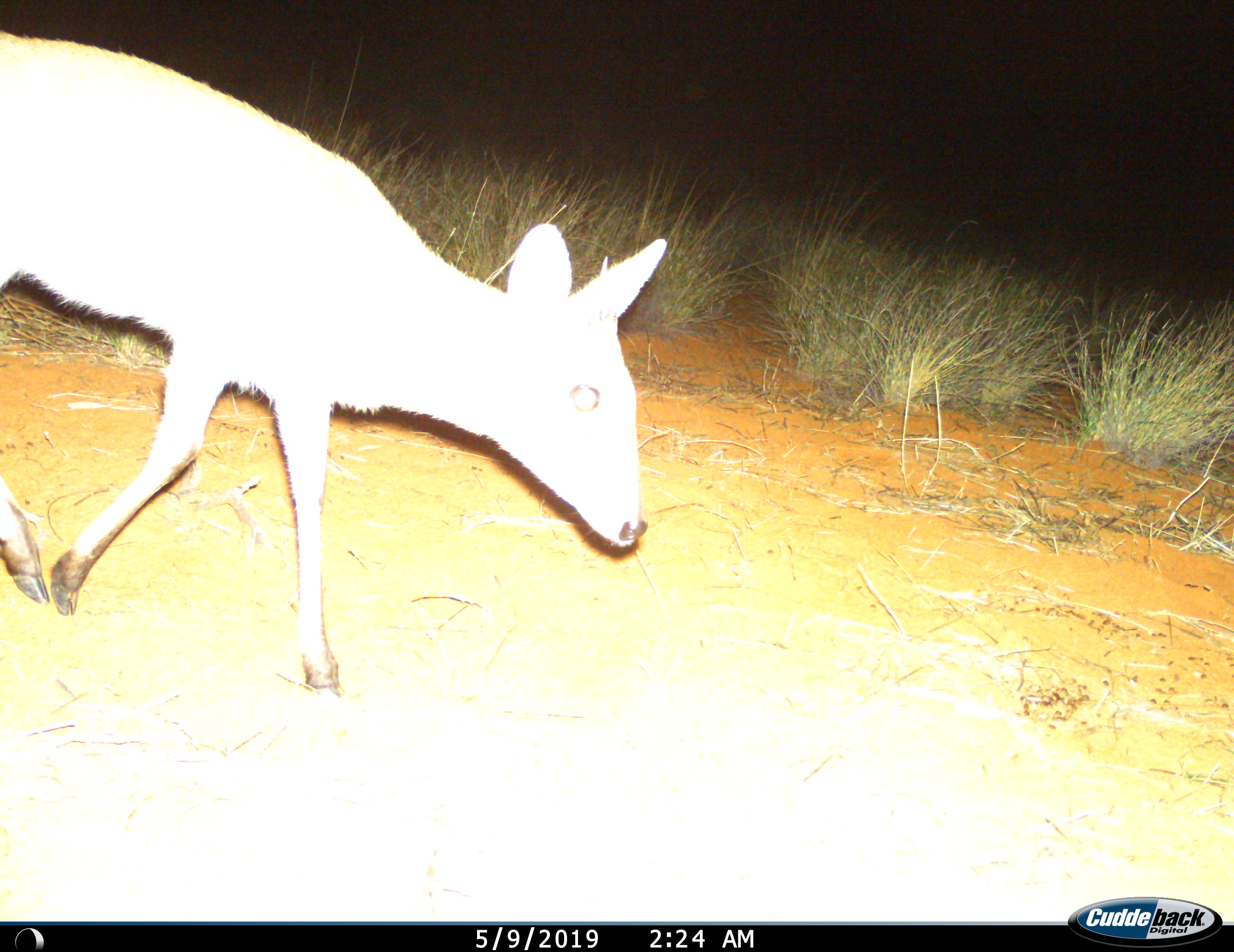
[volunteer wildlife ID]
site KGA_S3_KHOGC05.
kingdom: Animalia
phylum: Chordata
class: Mammalia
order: Artiodactyla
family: Bovidae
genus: Sylvicapra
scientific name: Sylvicapra grimmia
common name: common duiker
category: duikercommongrey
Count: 1.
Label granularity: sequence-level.